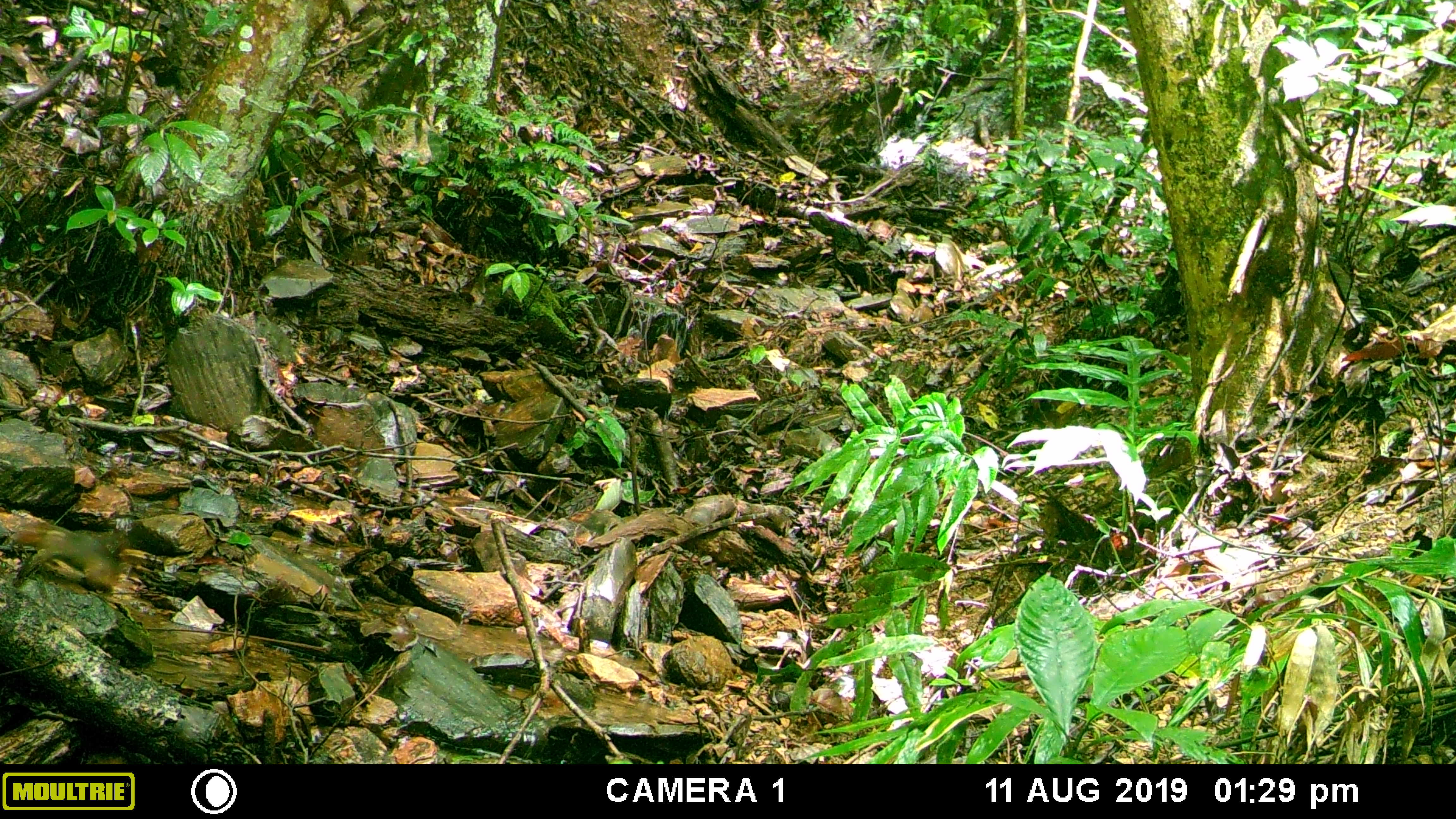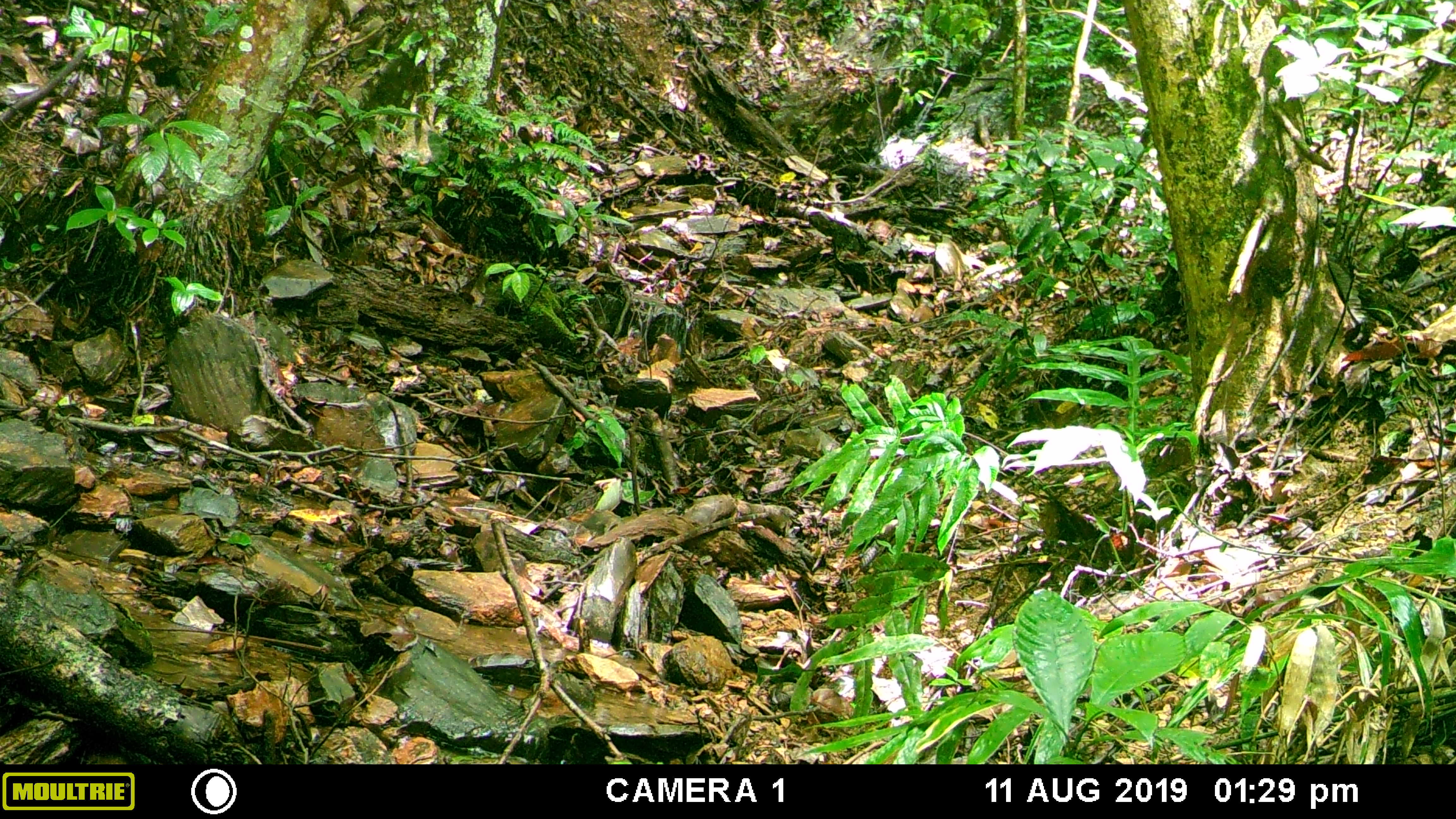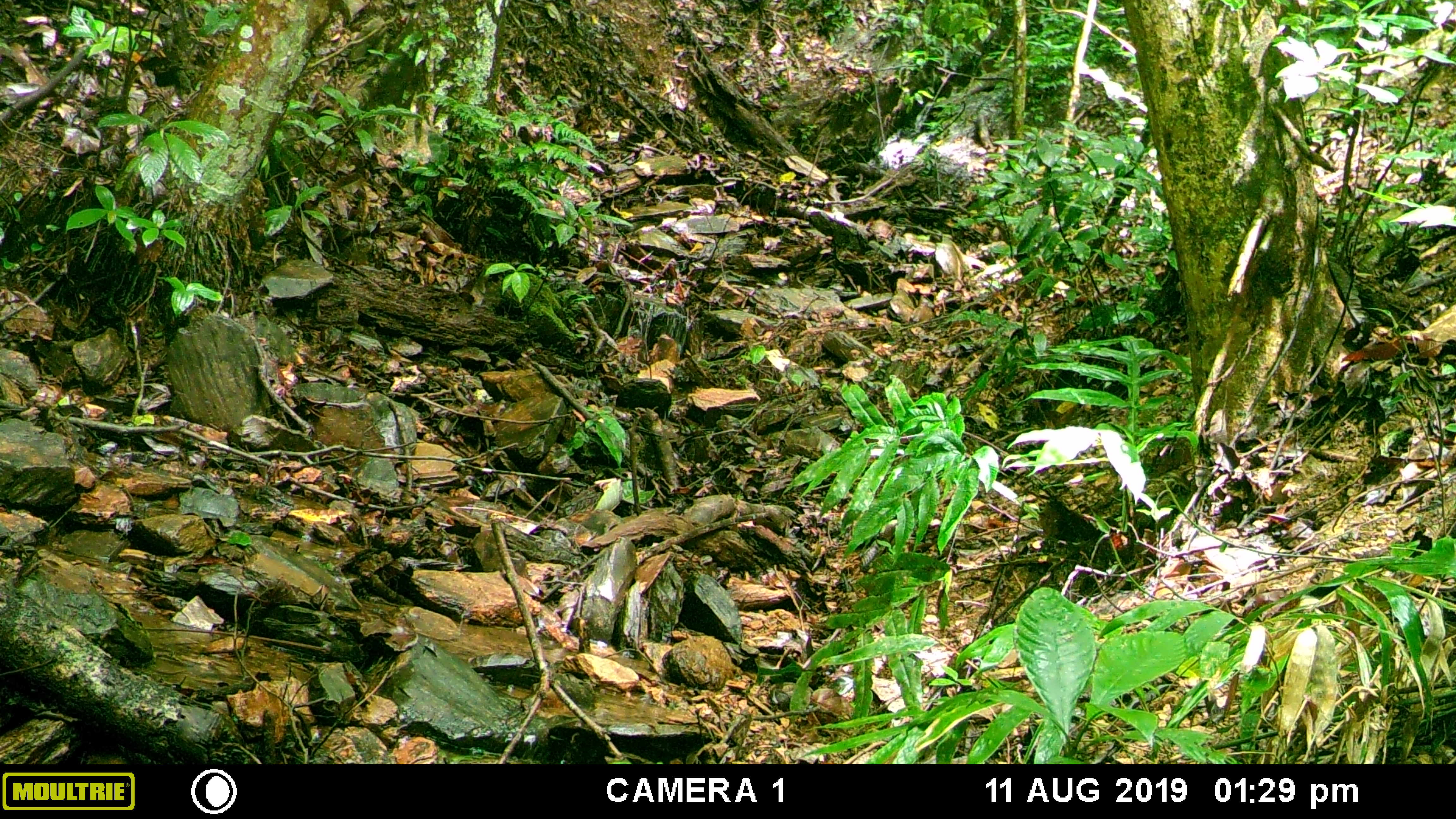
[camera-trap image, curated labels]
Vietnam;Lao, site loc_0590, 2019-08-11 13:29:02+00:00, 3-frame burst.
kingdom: Animalia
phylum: Chordata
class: Mammalia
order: Rodentia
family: Sciuridae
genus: Dremomys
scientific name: Dremomys rufigenis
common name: red-cheeked squirrel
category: red cheeked squirrel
Red cheeked squirrel (red-cheeked squirrel) (Dremomys rufigenis). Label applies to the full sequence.